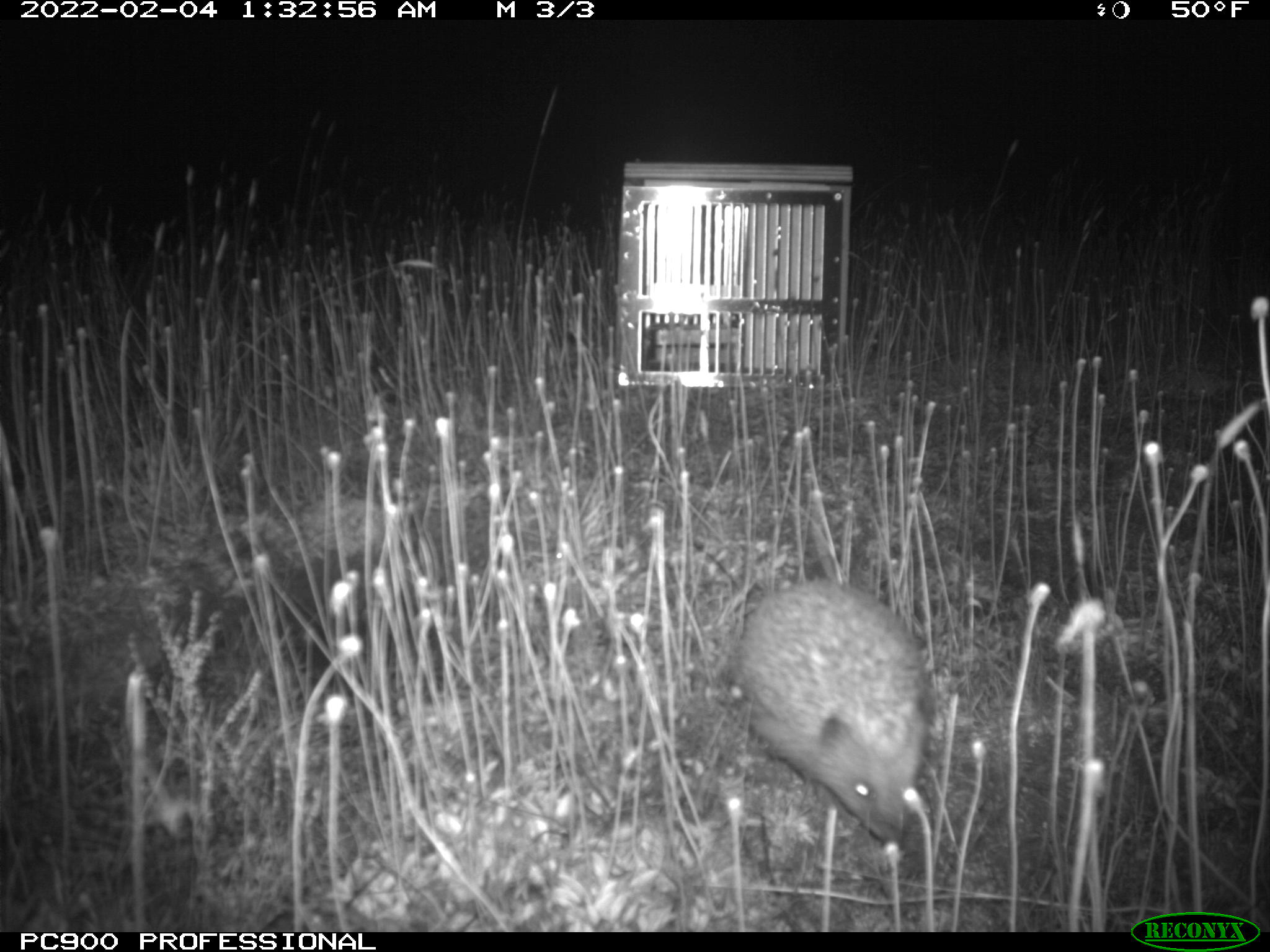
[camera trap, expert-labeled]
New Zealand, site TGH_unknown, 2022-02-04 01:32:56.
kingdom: Animalia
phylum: Chordata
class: Mammalia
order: Eulipotyphla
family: Erinaceidae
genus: Erinaceus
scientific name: Erinaceus europaeus europaeus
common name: european hedgehog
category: hedgehog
Hedgehog (european hedgehog) (Erinaceus europaeus europaeus).